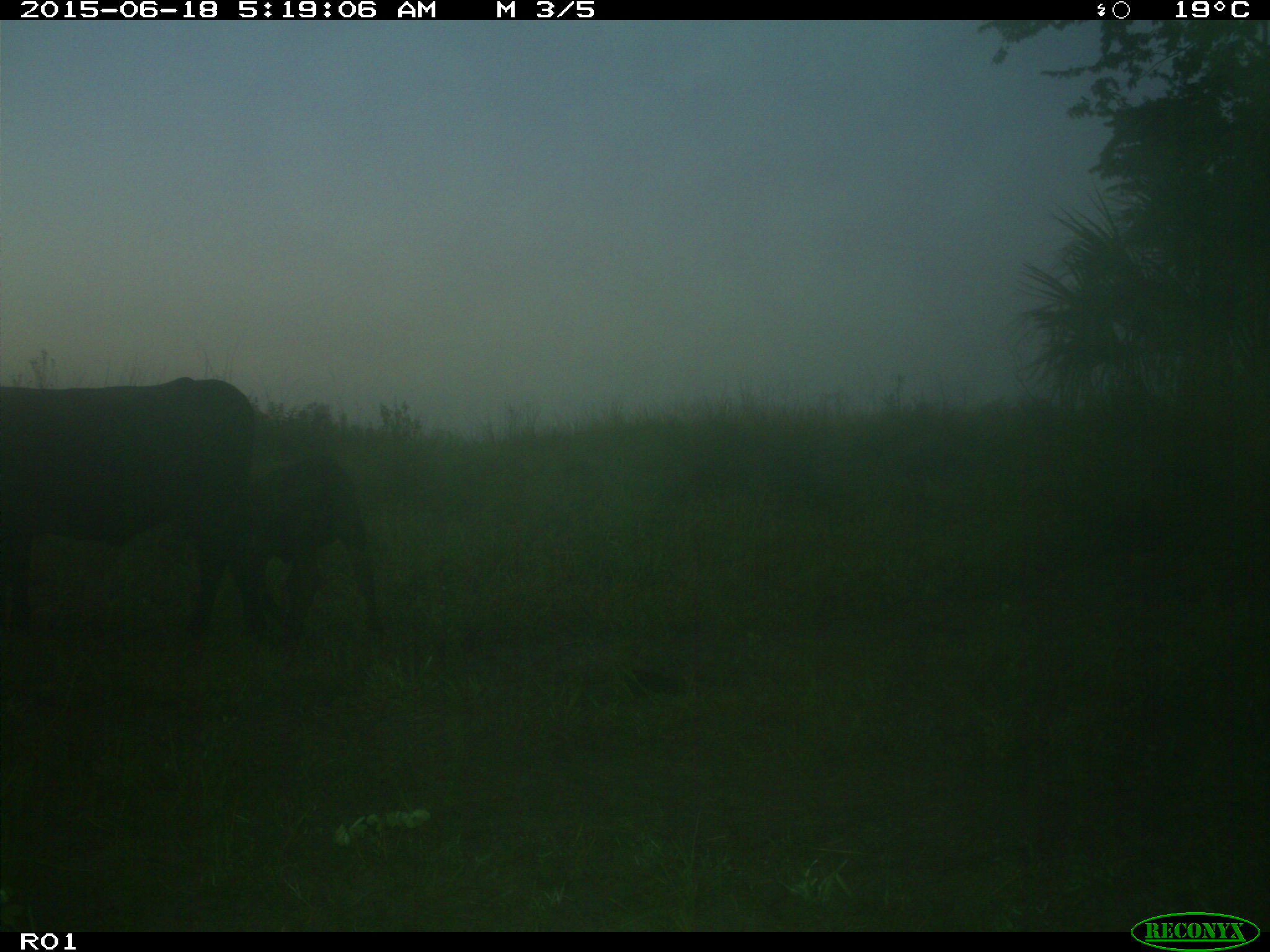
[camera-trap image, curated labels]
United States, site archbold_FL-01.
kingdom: Animalia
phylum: Chordata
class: Mammalia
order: Artiodactyla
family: Bovidae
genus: Bos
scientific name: Bos taurus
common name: domestic cow